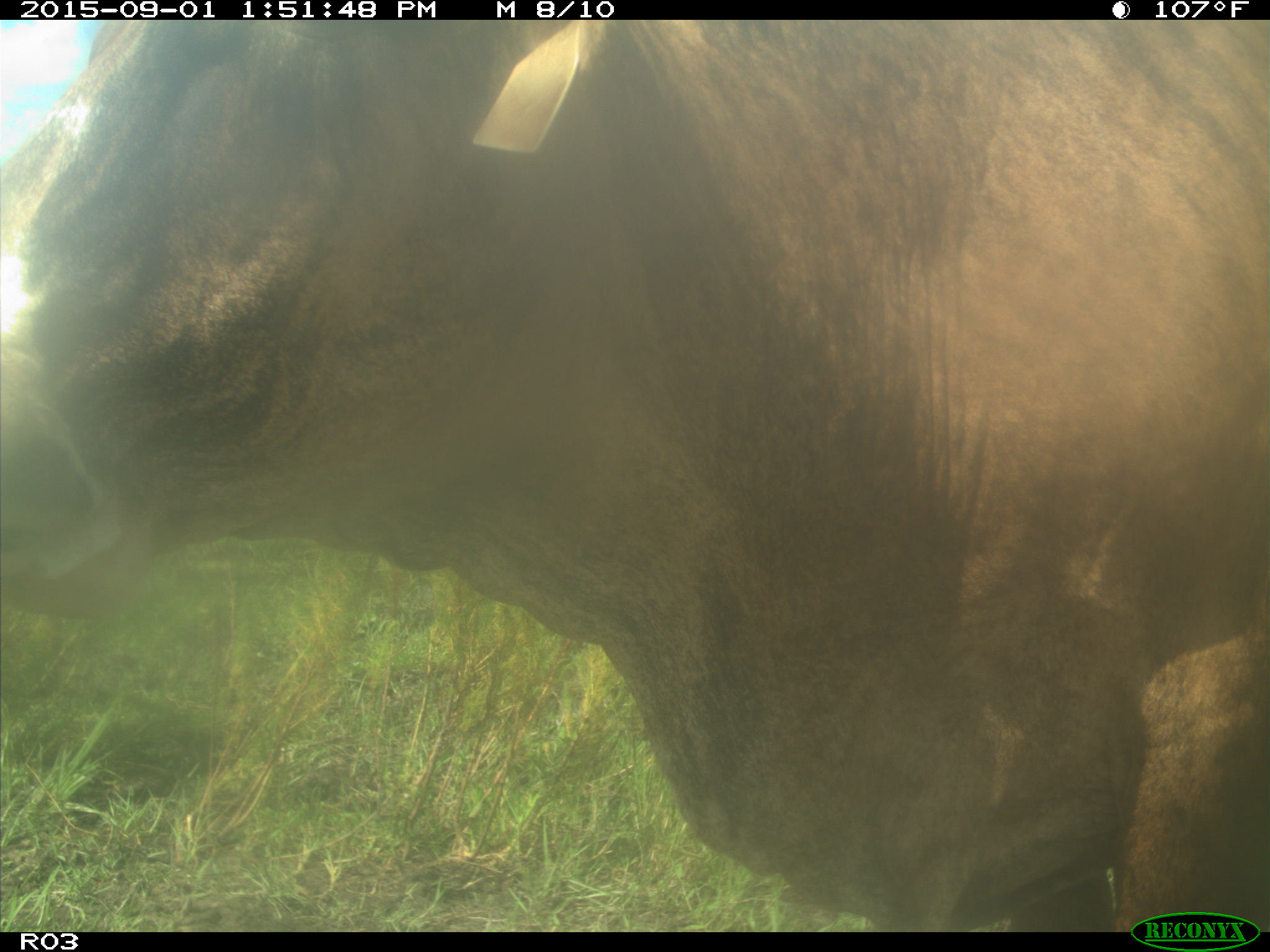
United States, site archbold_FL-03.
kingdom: Animalia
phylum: Chordata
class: Mammalia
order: Artiodactyla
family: Bovidae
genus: Bos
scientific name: Bos taurus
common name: domestic cow